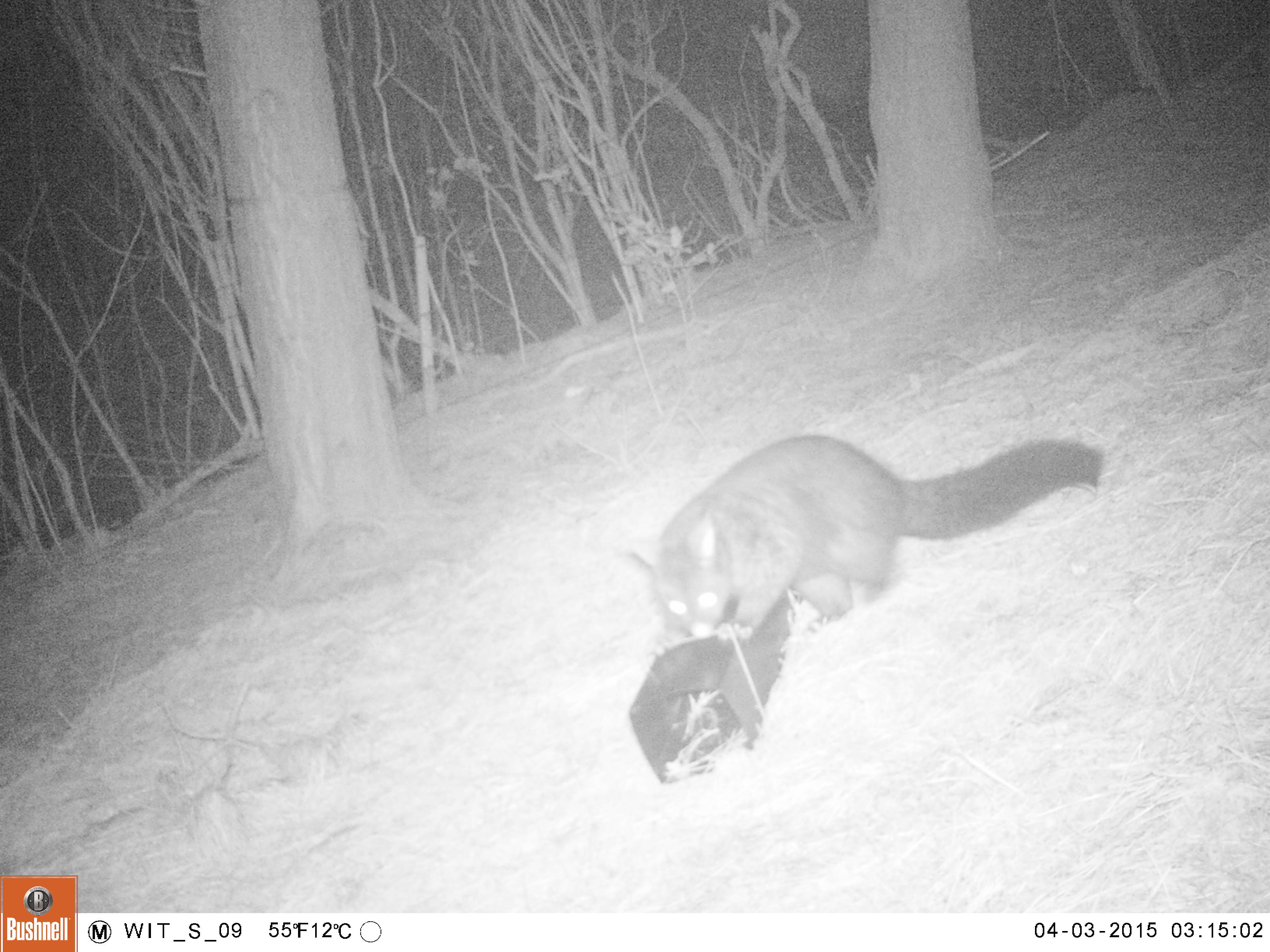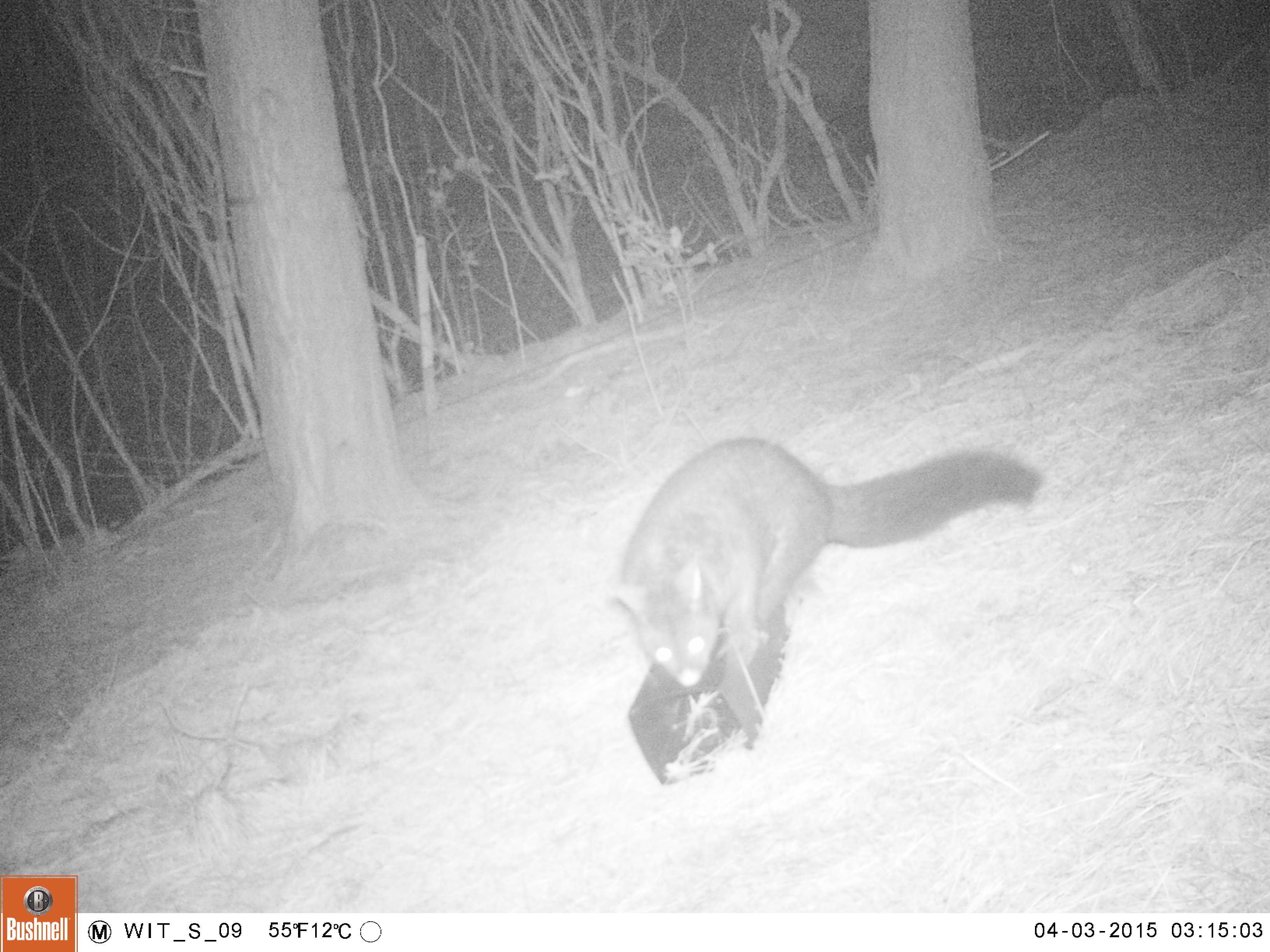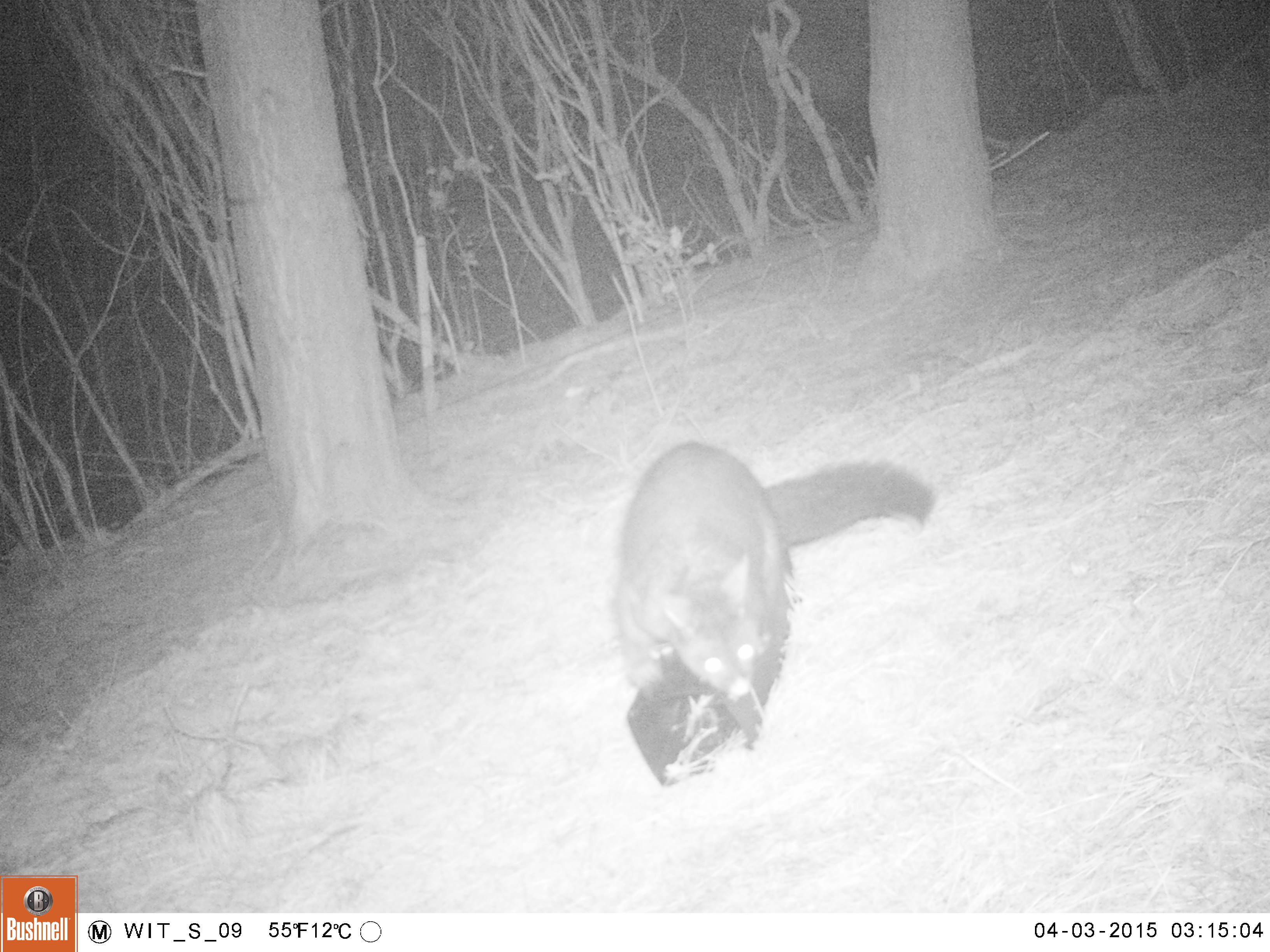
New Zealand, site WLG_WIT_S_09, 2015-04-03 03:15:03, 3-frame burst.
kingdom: Animalia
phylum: Chordata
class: Mammalia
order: Diprotodontia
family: Phalangeridae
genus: Trichosurus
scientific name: Trichosurus vulpecula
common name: common brushtail possum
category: possum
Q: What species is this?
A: Possum (common brushtail possum) (Trichosurus vulpecula).